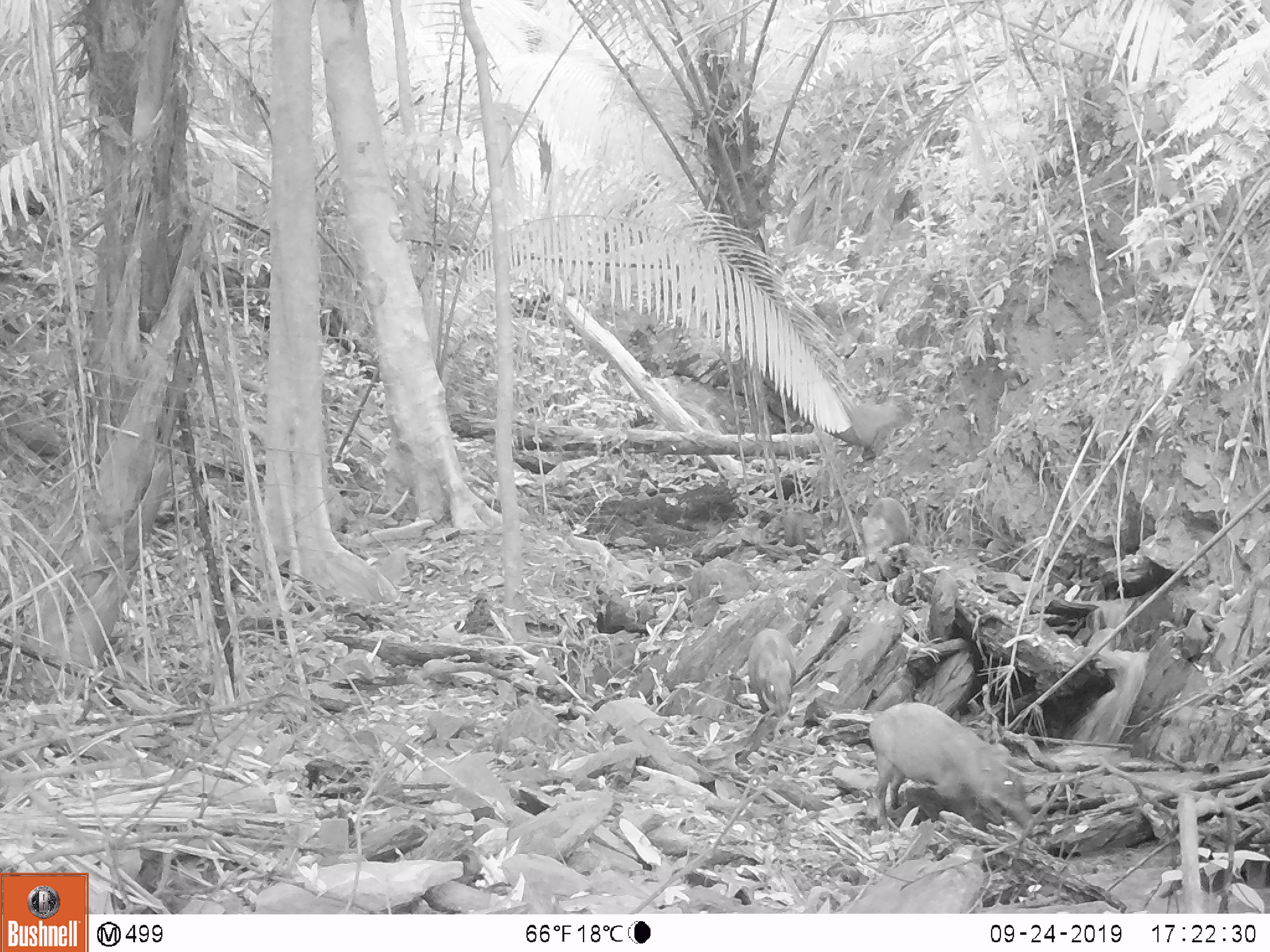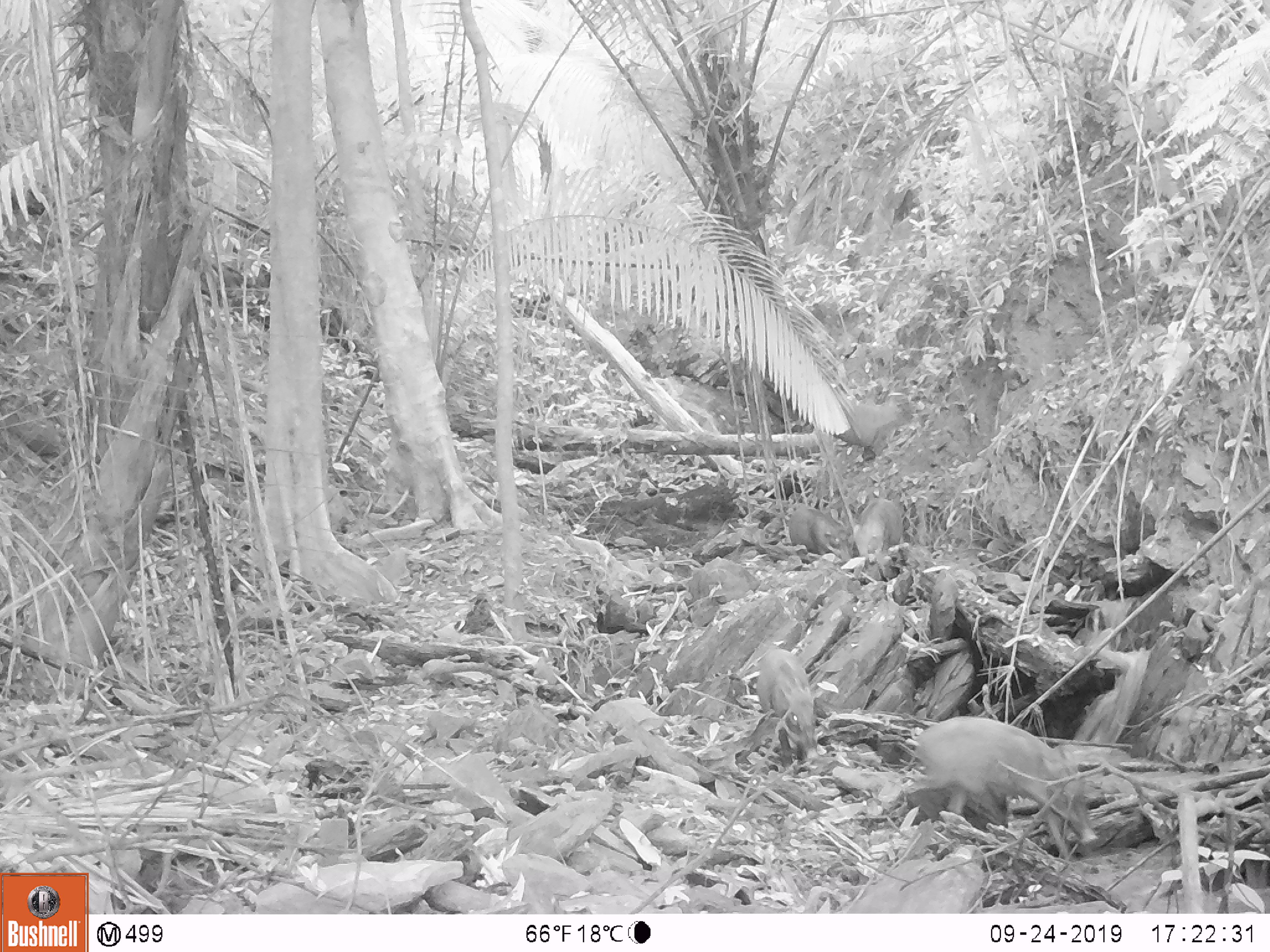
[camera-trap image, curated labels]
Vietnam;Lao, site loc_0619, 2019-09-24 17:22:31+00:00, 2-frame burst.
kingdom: Animalia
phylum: Chordata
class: Mammalia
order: Artiodactyla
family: Suidae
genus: Sus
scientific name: Sus scrofa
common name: eurasian wild pig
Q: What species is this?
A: Eurasian wild pig (Sus scrofa).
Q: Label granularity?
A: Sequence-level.